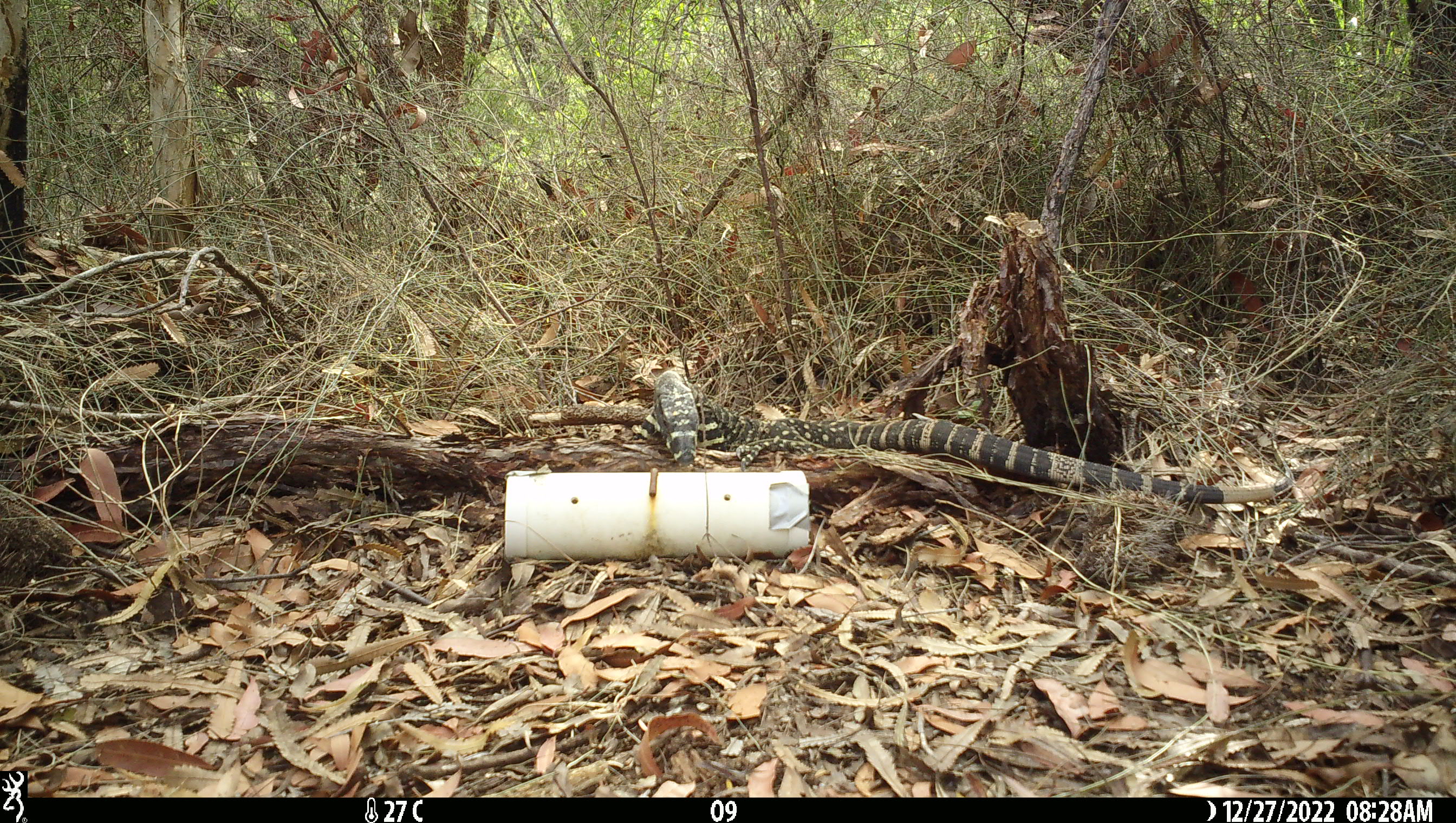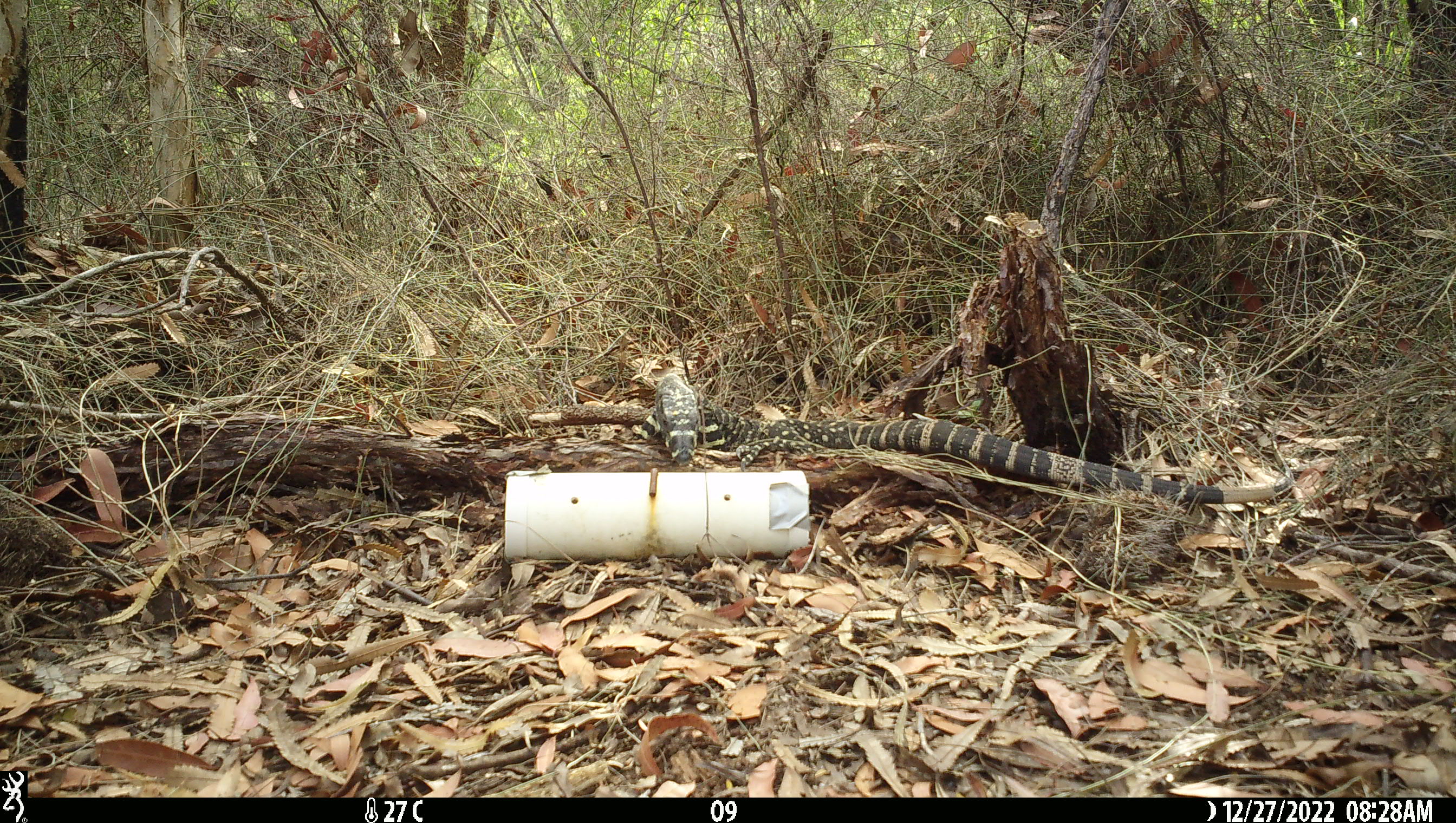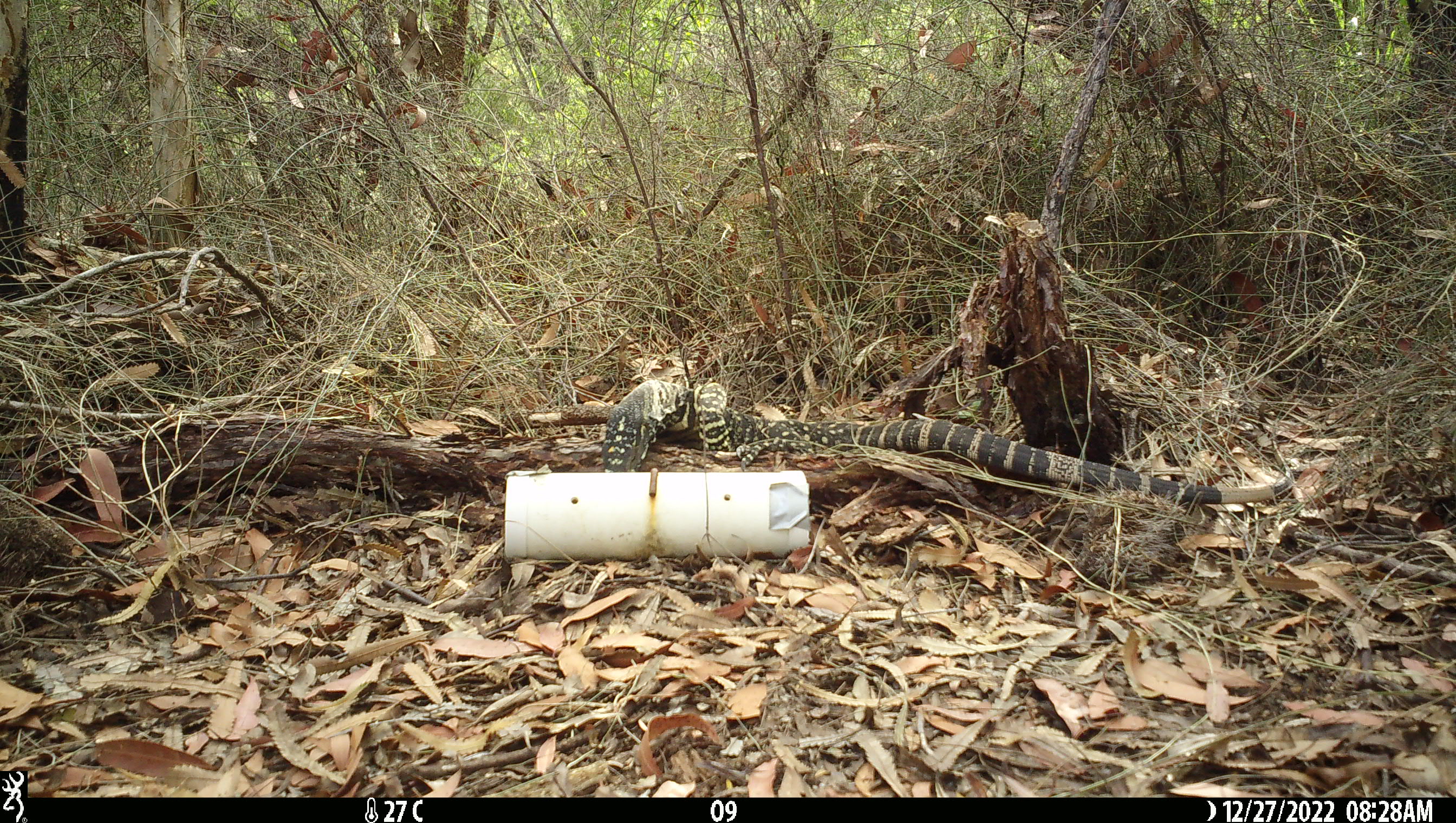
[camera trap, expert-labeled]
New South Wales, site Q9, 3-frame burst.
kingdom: Animalia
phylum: Chordata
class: Reptilia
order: Squamata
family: Varanidae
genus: Varanus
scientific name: Varanus varius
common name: lace monitor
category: goanna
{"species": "goanna (lace monitor) (Varanus varius)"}